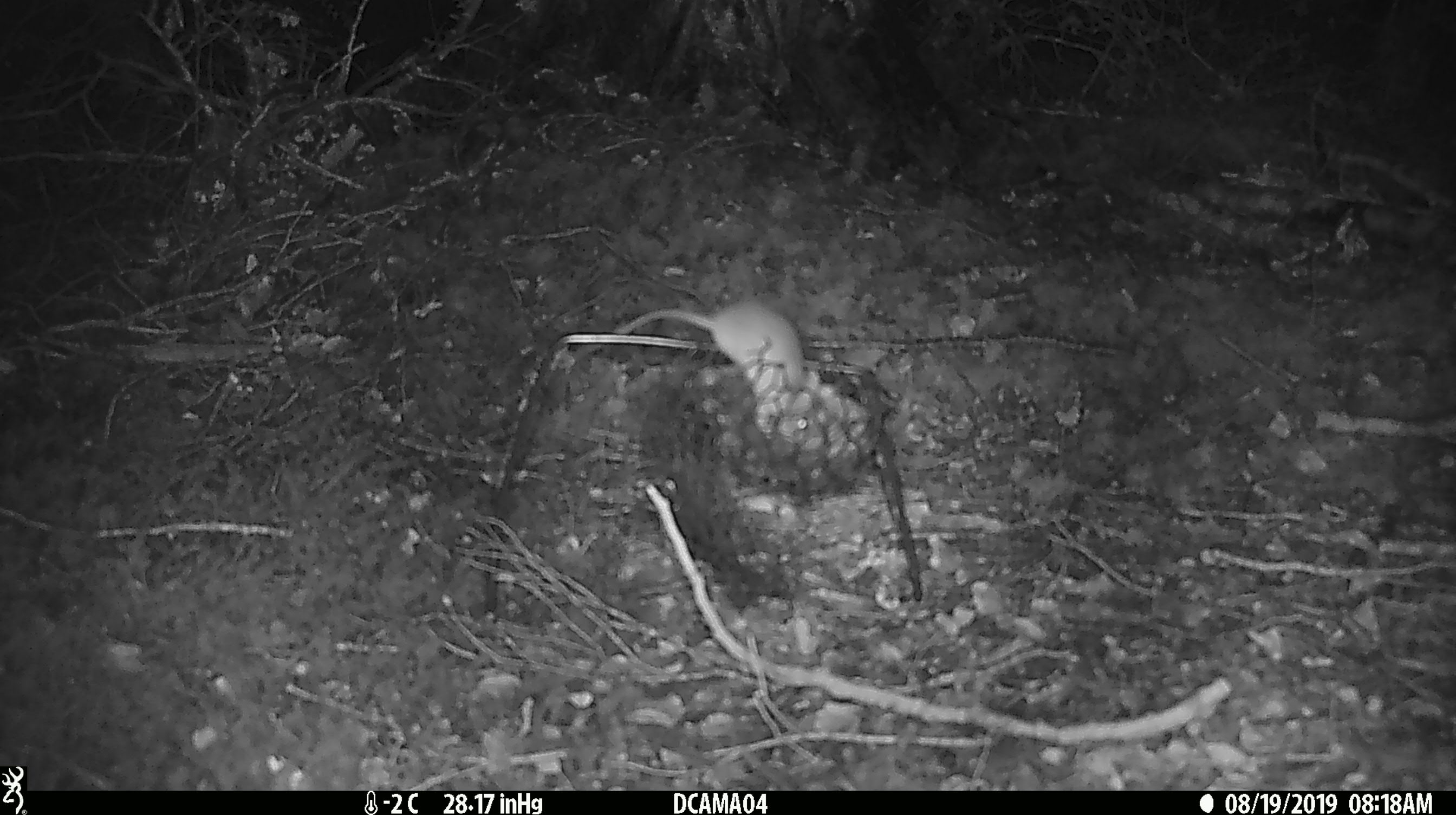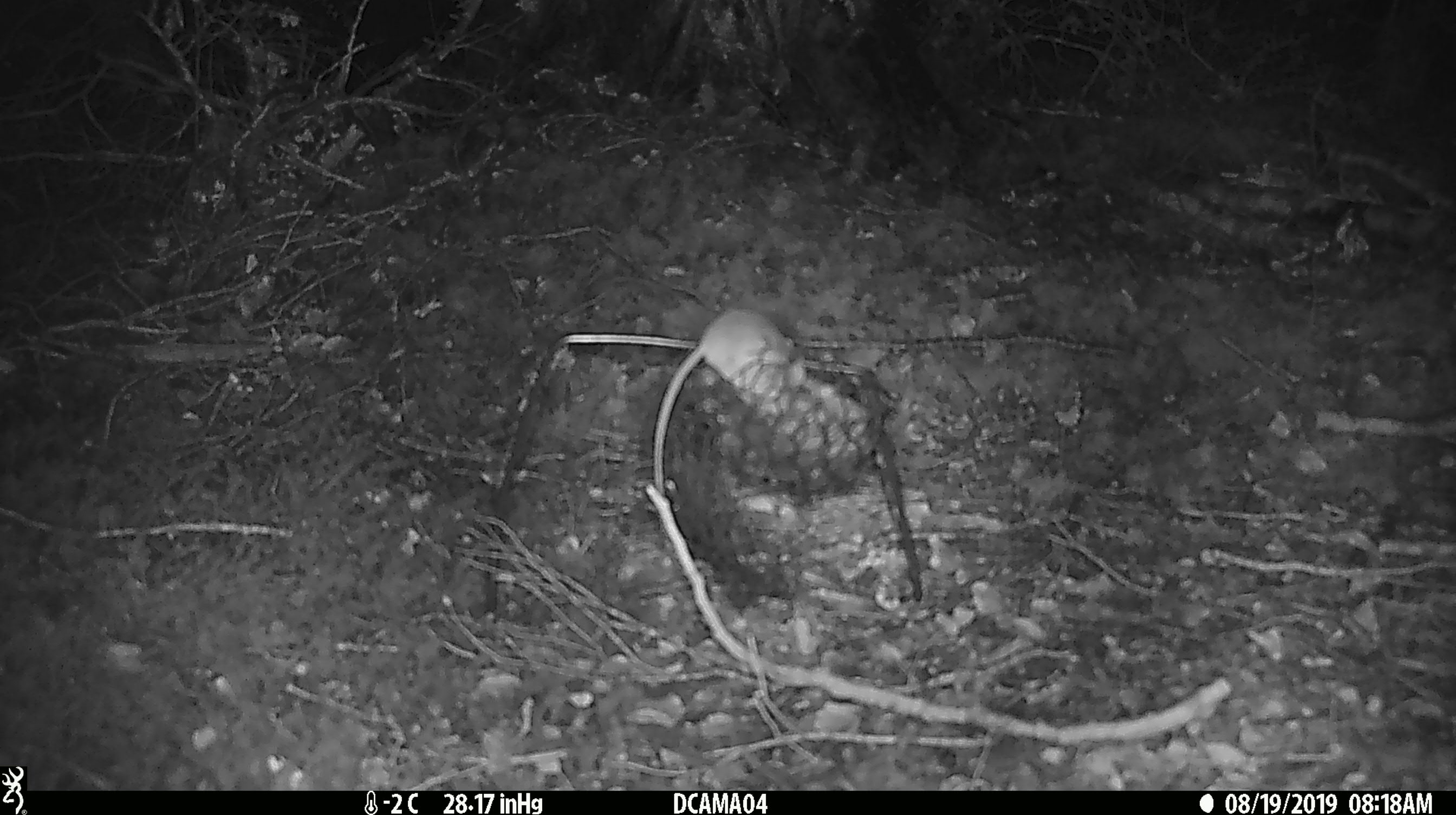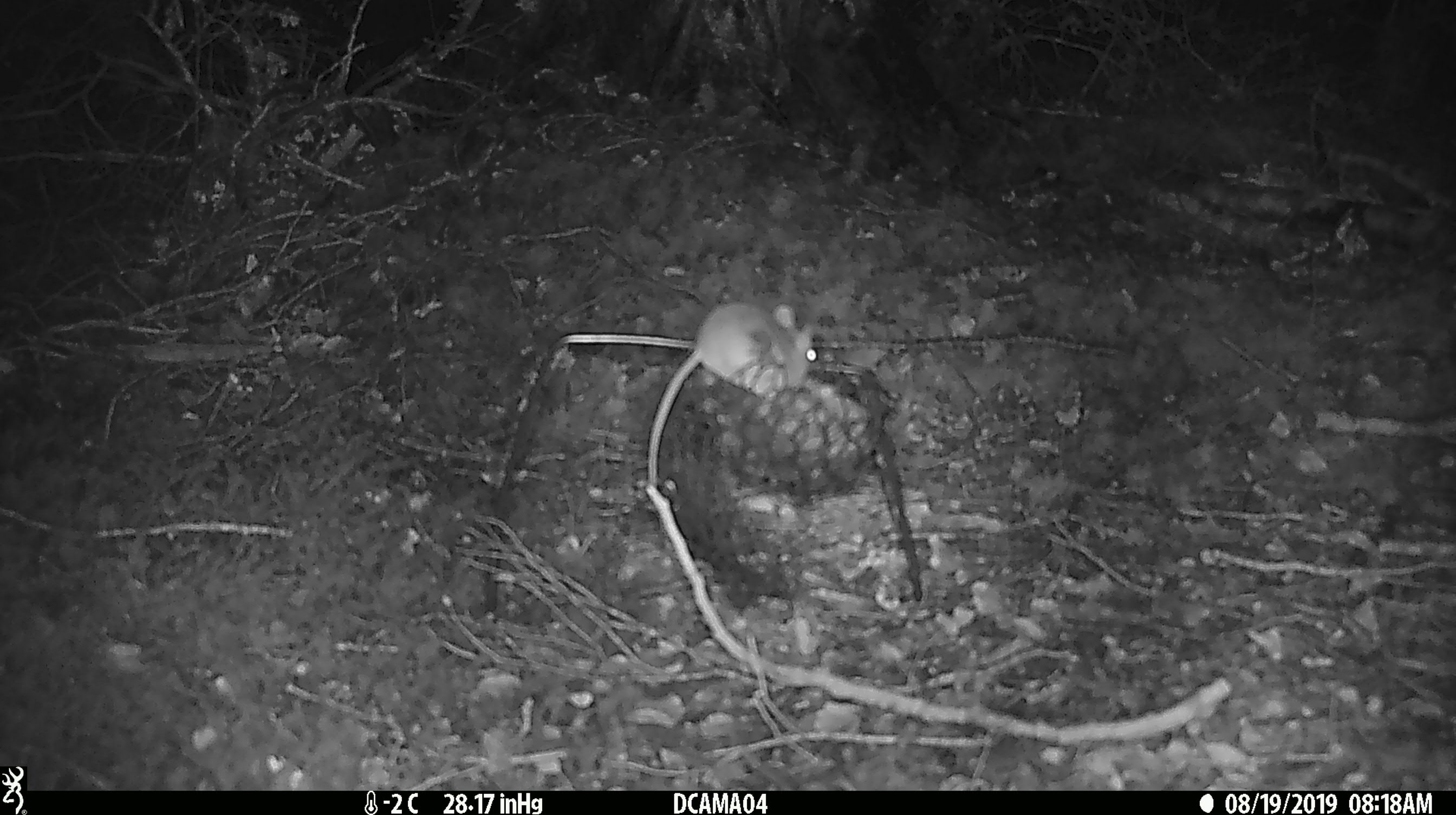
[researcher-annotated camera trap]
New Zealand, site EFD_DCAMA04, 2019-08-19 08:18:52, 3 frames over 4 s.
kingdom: Animalia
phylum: Chordata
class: Mammalia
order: Rodentia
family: Muridae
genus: Mus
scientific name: Mus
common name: mouse